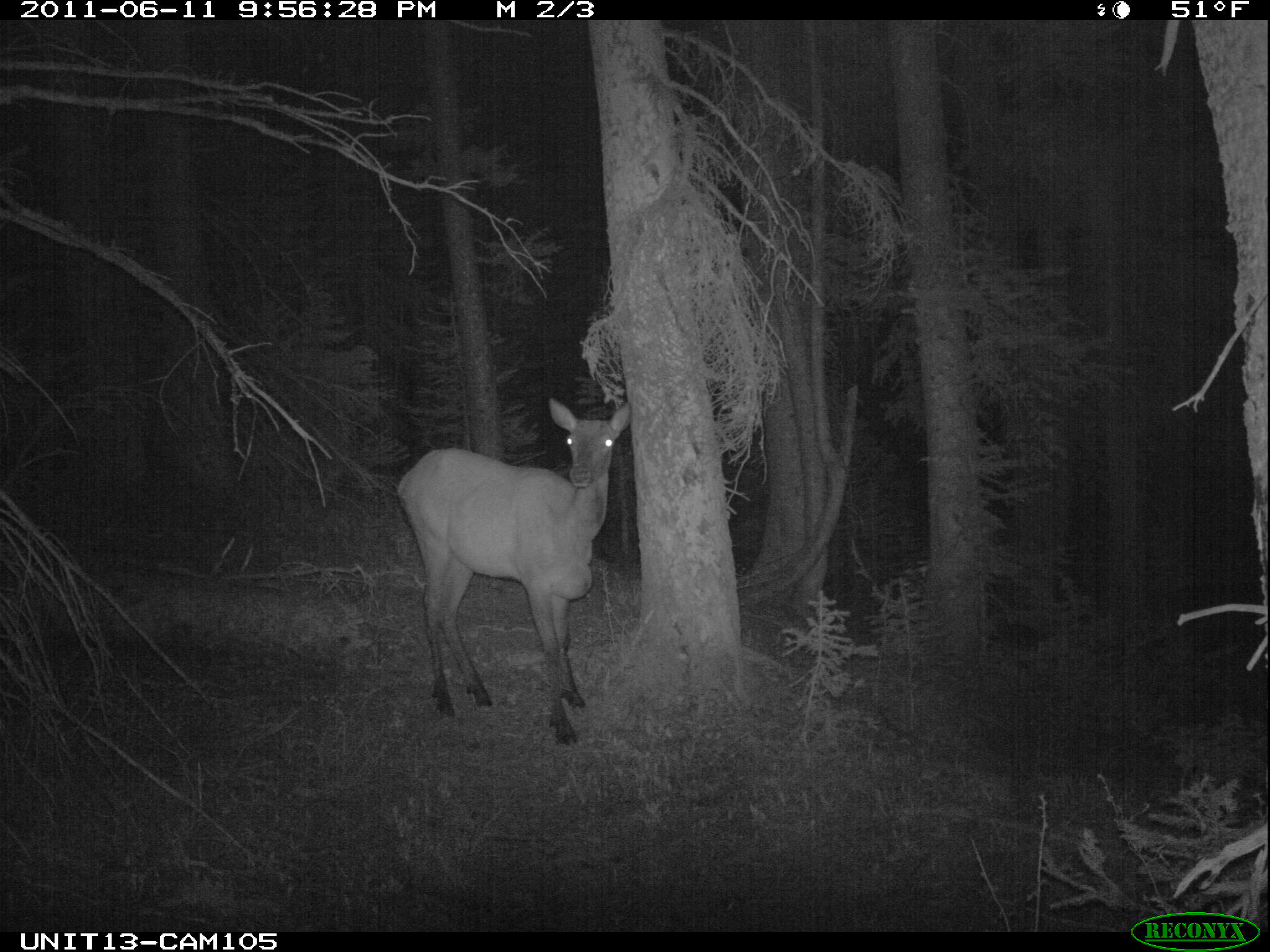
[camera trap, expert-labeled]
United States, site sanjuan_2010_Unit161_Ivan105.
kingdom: Animalia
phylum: Chordata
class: Mammalia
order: Artiodactyla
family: Cervidae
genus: Cervus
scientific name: Cervus elaphus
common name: red deer